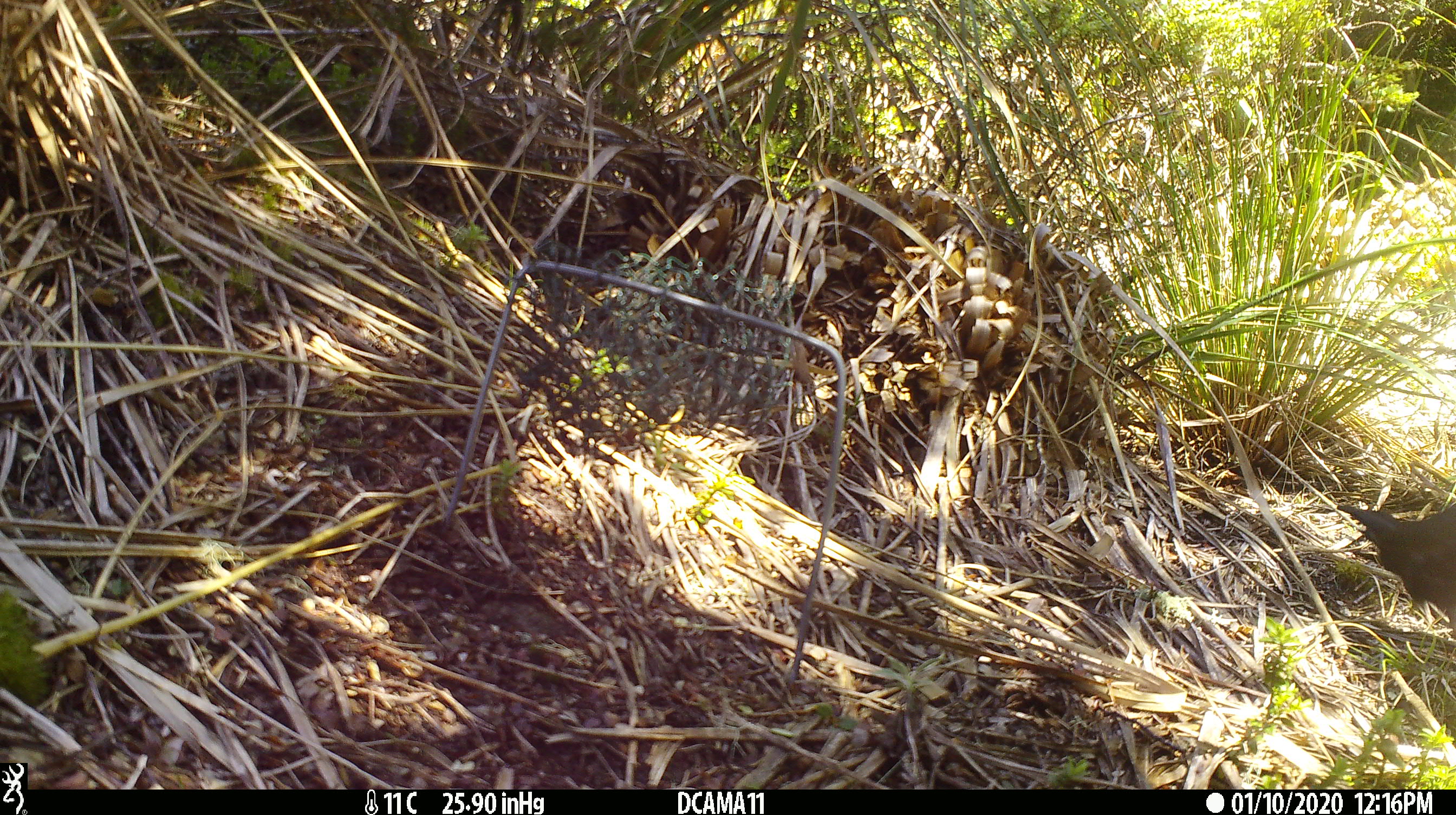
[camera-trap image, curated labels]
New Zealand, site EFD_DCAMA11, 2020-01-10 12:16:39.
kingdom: Animalia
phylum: Chordata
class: Aves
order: Passeriformes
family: Turdidae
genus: Turdus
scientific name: Turdus merula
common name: eurasian blackbird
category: blackbird